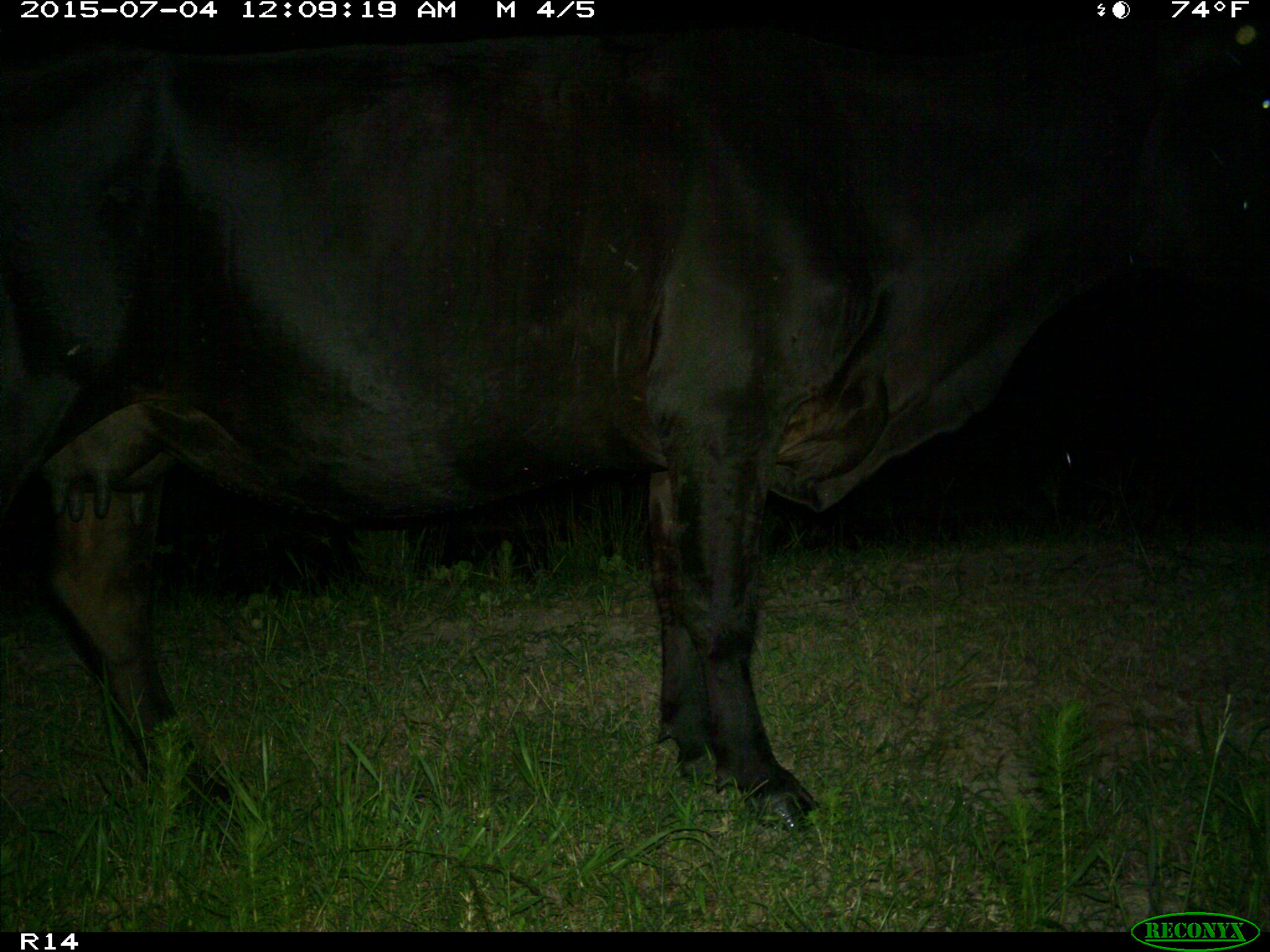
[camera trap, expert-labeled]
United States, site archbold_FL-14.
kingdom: Animalia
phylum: Chordata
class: Mammalia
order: Artiodactyla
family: Bovidae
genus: Bos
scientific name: Bos taurus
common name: domestic cow